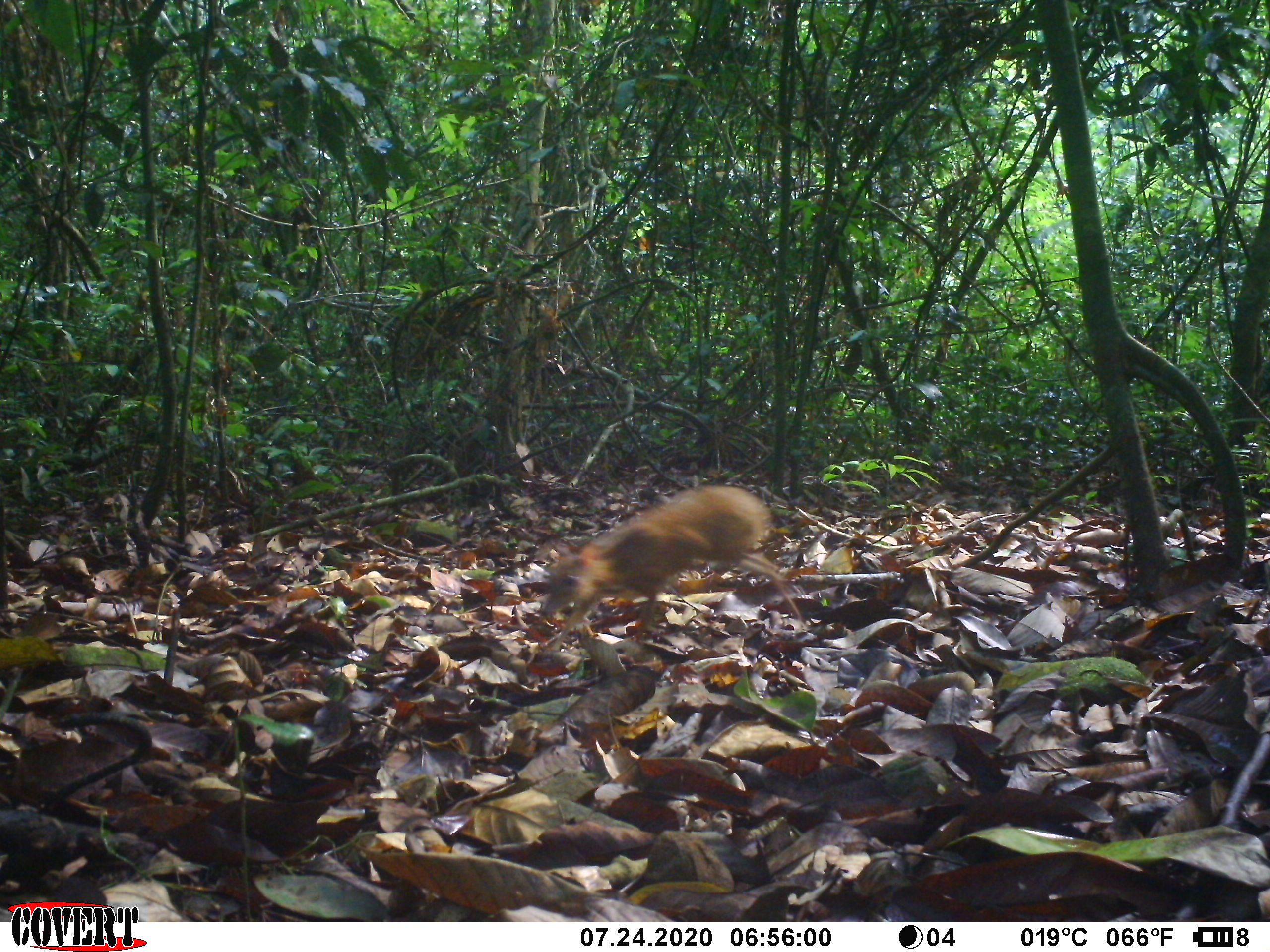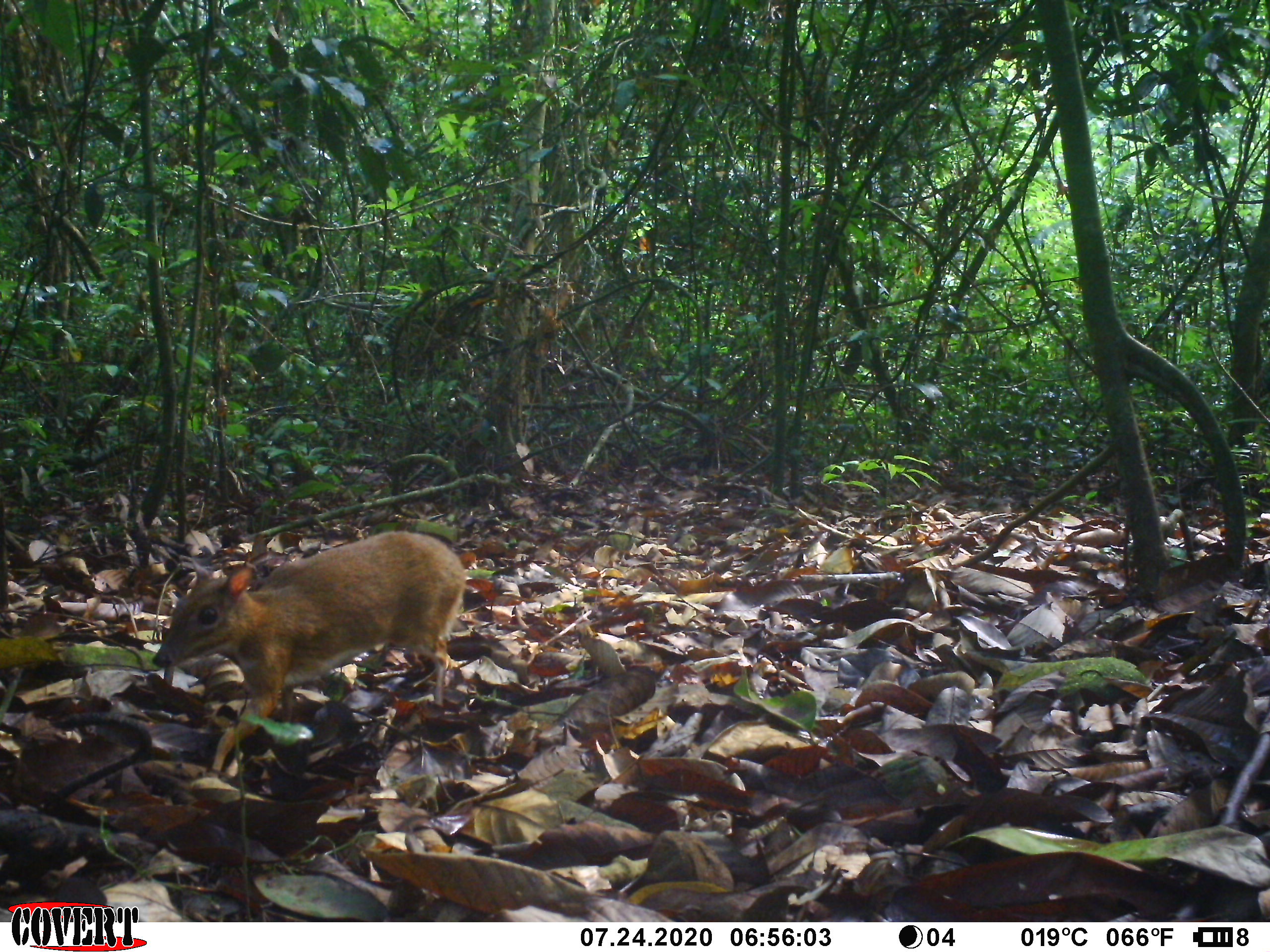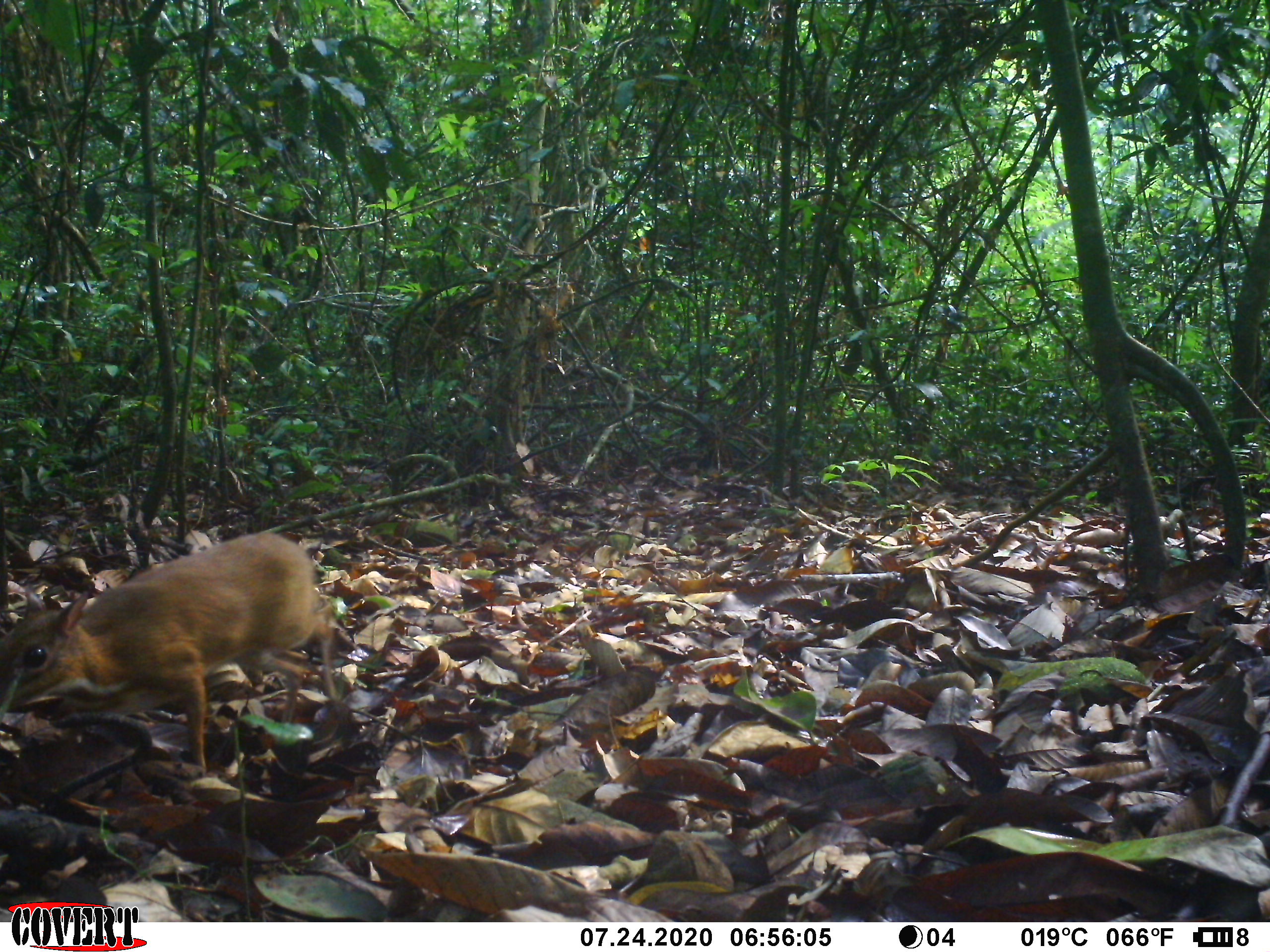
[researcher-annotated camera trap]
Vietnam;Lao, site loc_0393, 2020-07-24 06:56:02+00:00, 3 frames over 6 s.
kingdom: Animalia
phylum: Chordata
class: Mammalia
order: Artiodactyla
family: Tragulidae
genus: Moschiola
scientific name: Moschiola meminna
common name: chevrotain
Chevrotain (Moschiola meminna). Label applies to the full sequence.